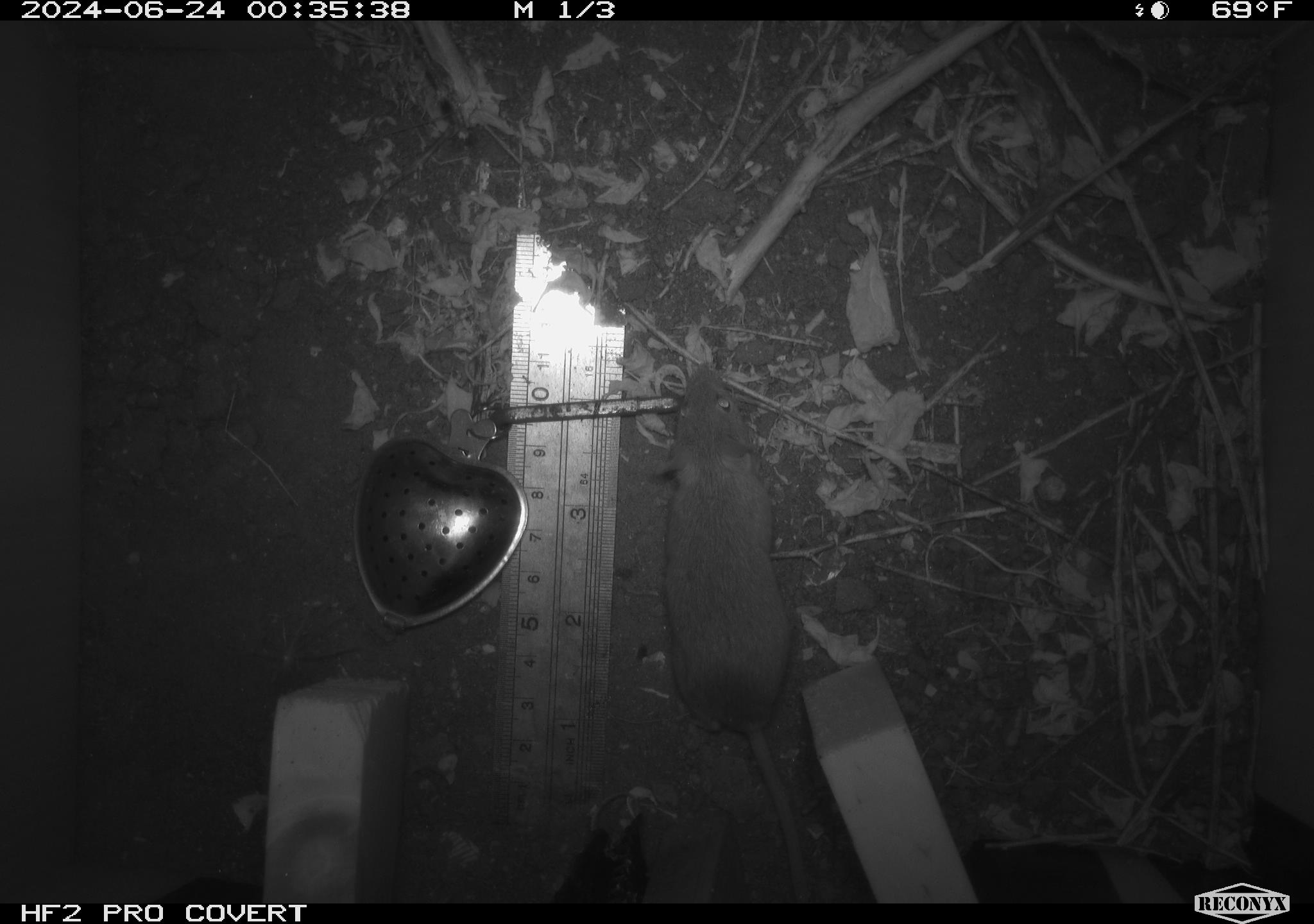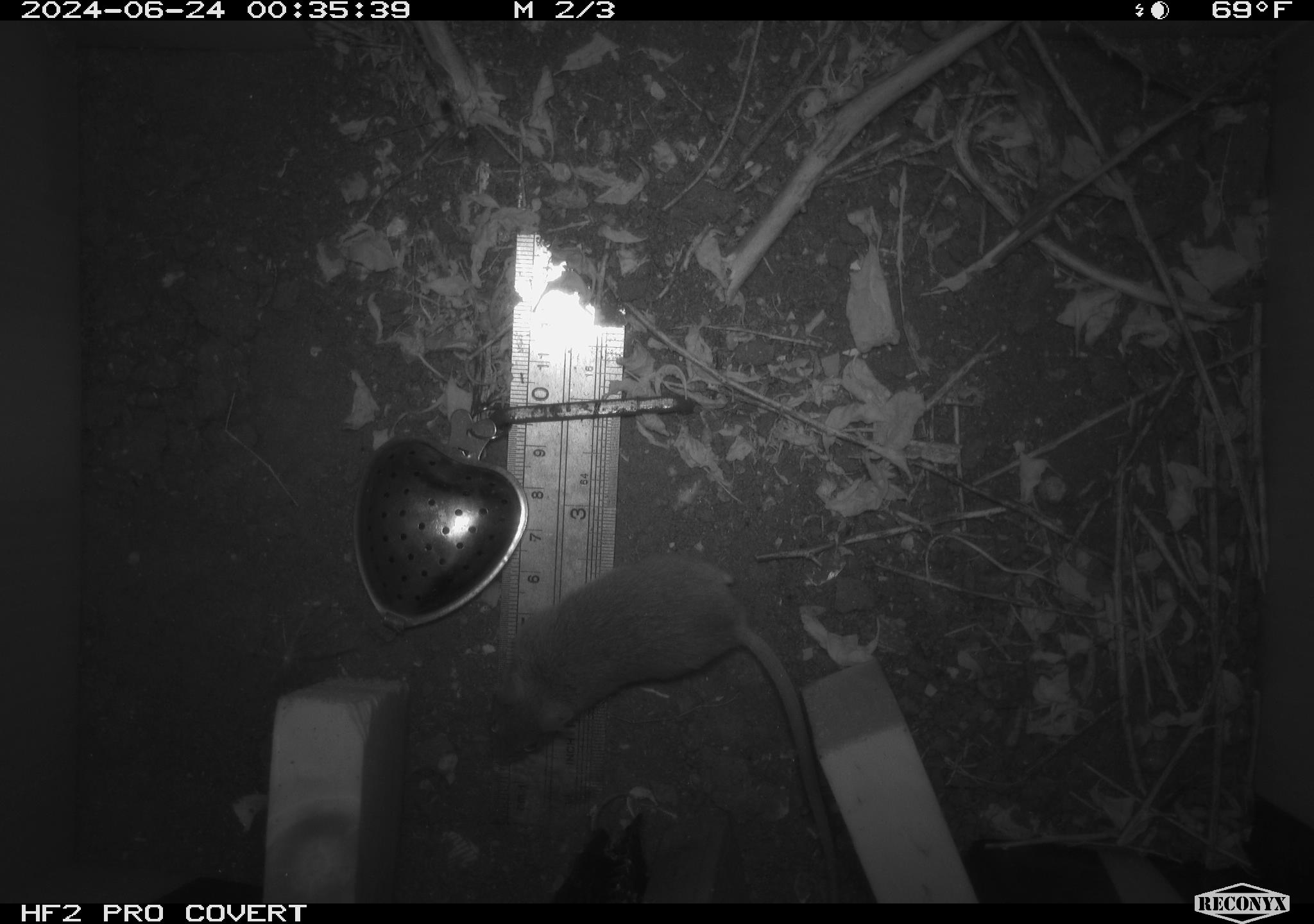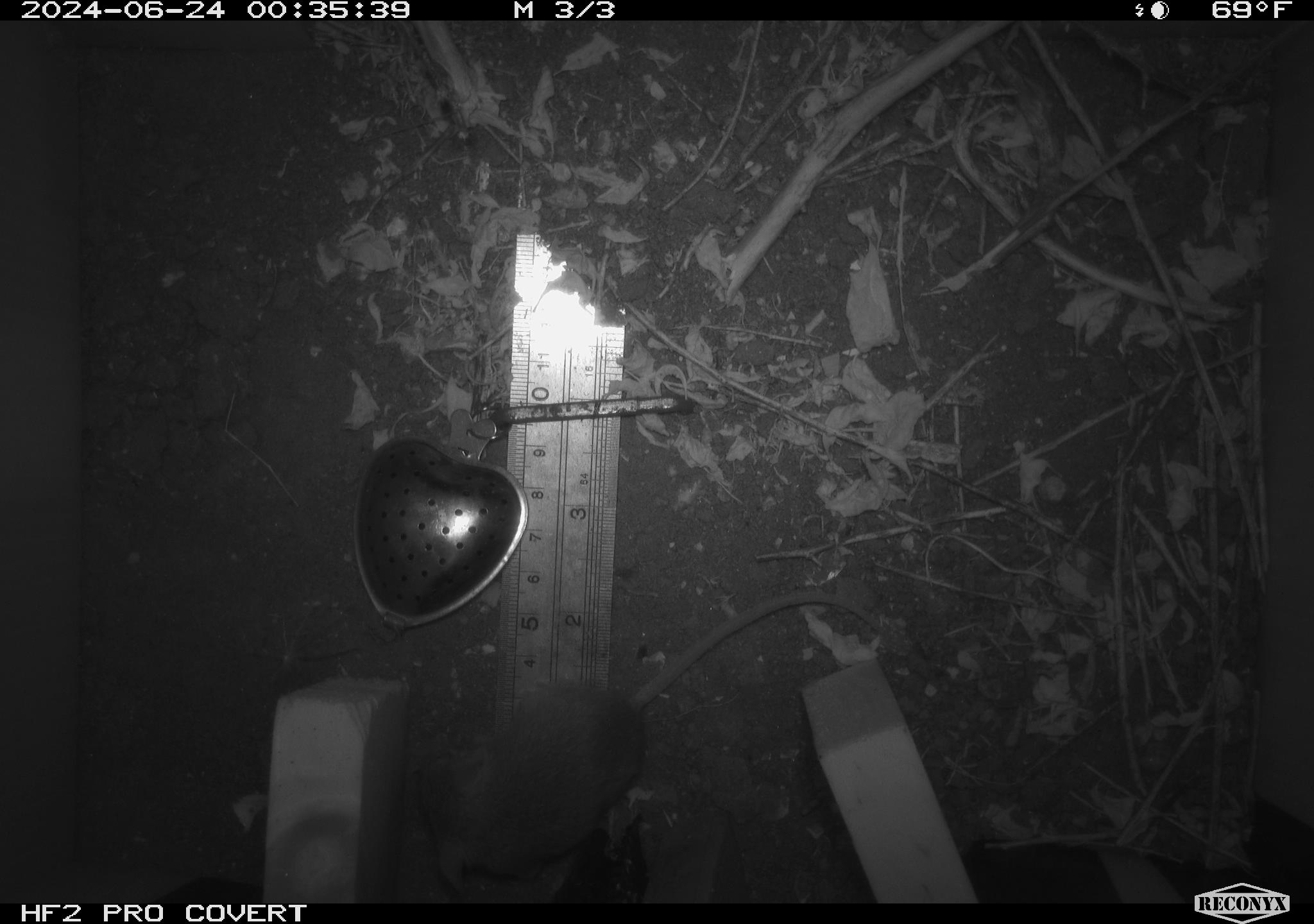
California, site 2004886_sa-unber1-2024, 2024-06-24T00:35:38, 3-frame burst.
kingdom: Animalia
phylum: Chordata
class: Mammalia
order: Rodentia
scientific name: Rodentia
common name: mouse species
Mouse species (Rodentia).